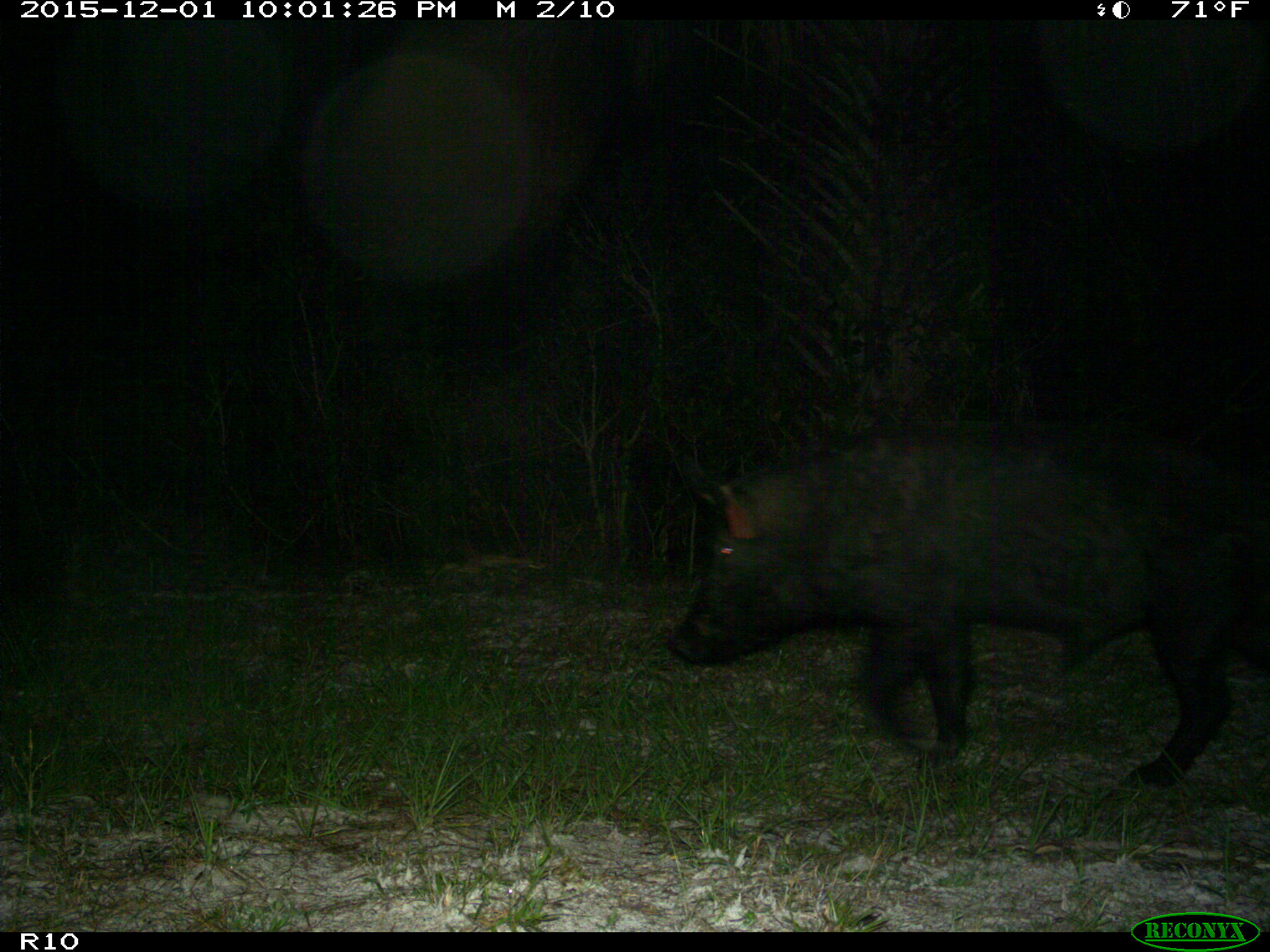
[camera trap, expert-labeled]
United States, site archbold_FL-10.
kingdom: Animalia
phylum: Chordata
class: Mammalia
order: Artiodactyla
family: Suidae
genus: Sus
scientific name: Sus scrofa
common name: wild boar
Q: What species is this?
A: Sus scrofa (wild boar).